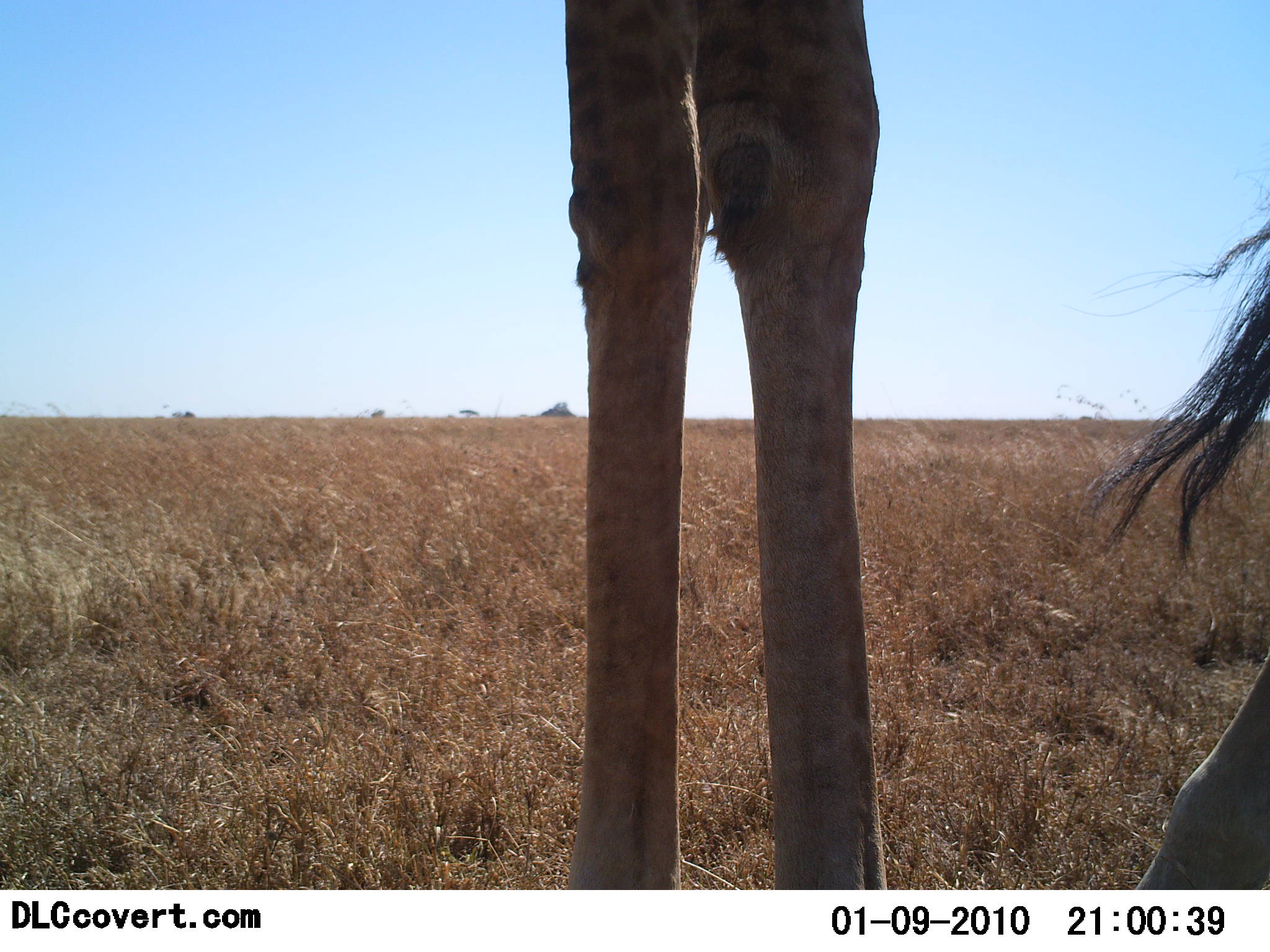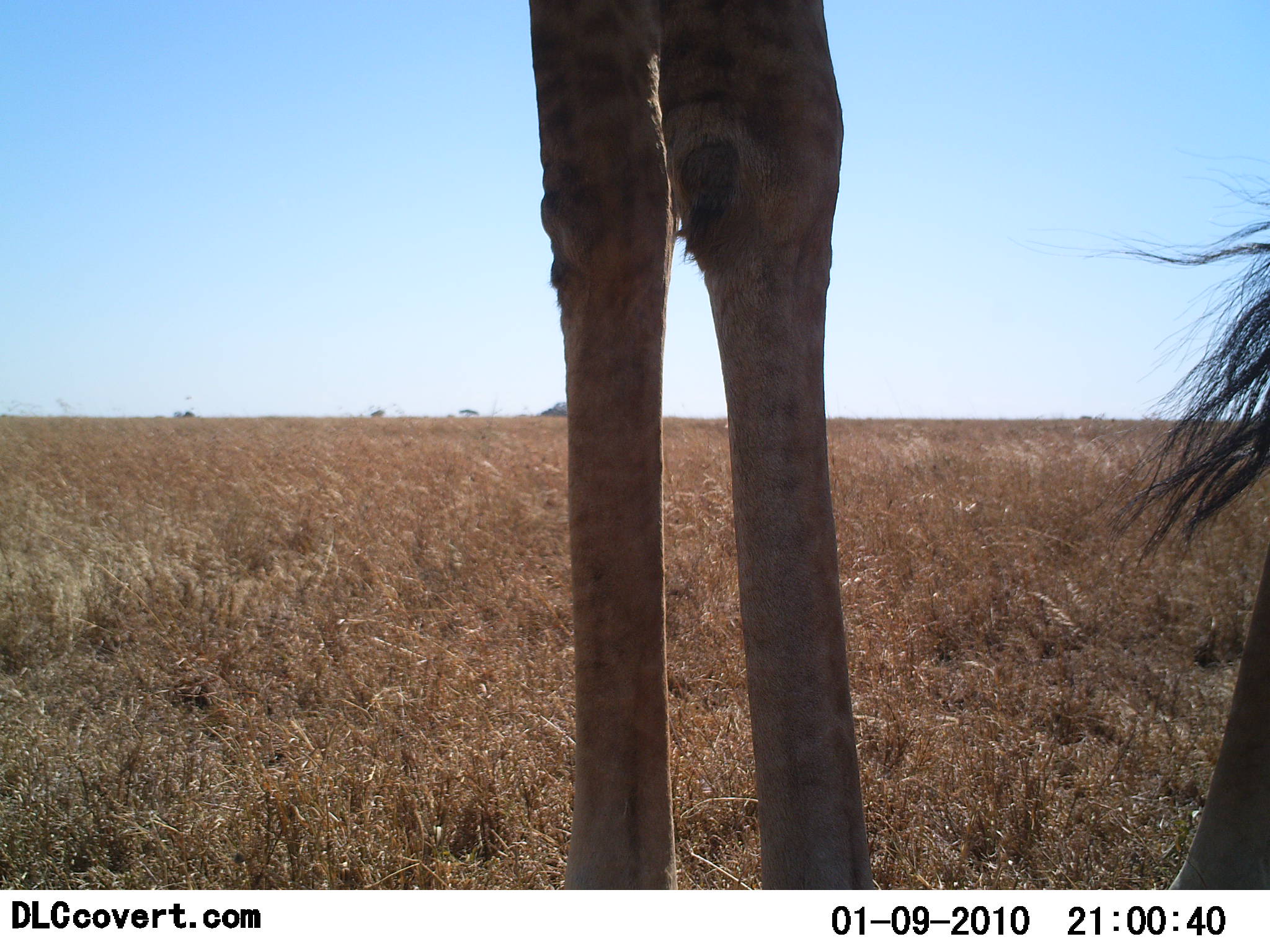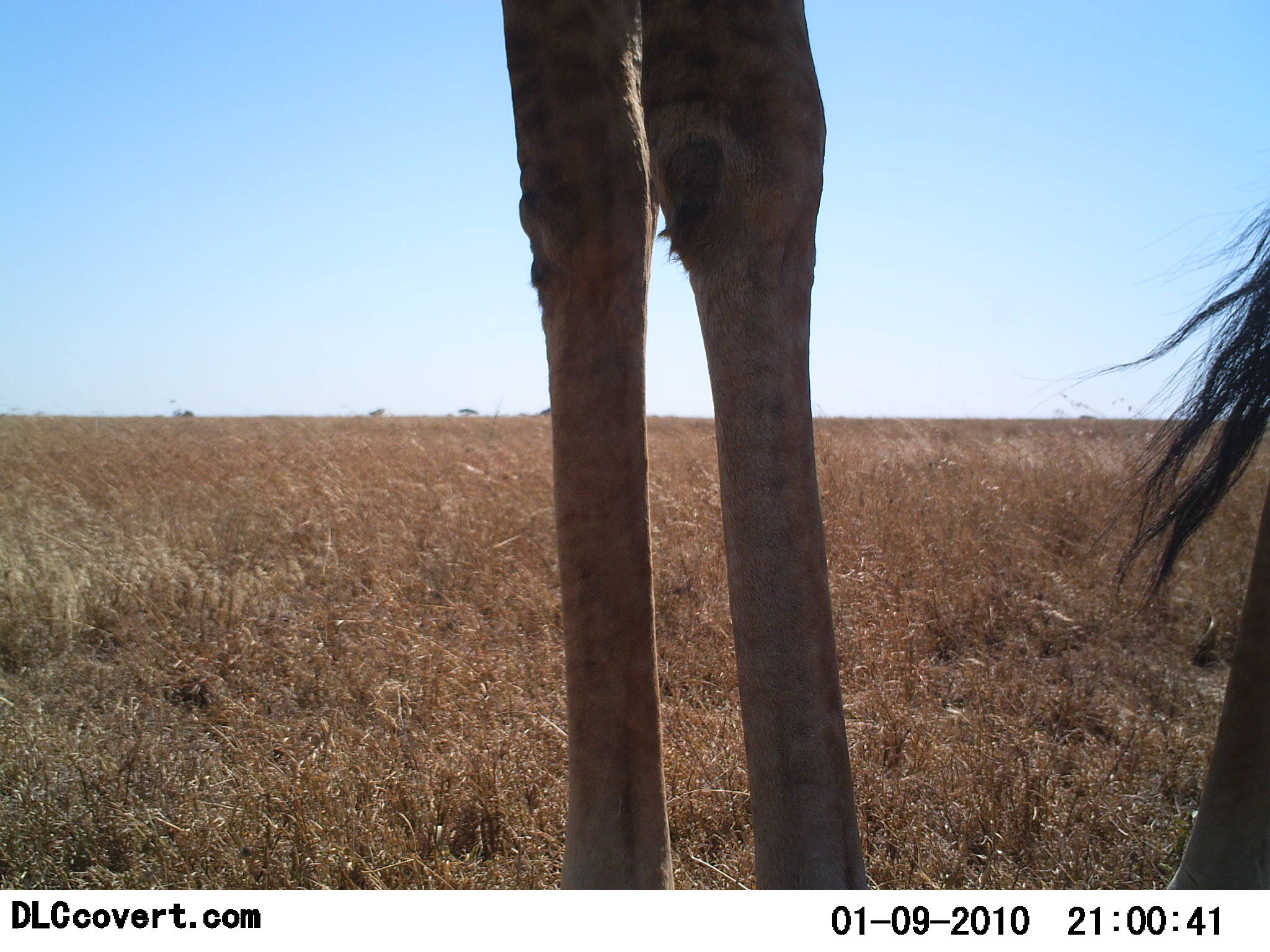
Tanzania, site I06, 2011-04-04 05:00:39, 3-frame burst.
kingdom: Animalia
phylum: Chordata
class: Mammalia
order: Artiodactyla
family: Giraffidae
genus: Giraffa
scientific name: Giraffa camelopardalis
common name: giraffe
Giraffe (Giraffa camelopardalis), count 1. Behavior (volunteer vote fractions): standing 100%, resting 0%, moving 0%, interacting 0%. Young present (vote fraction): 0%. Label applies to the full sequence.